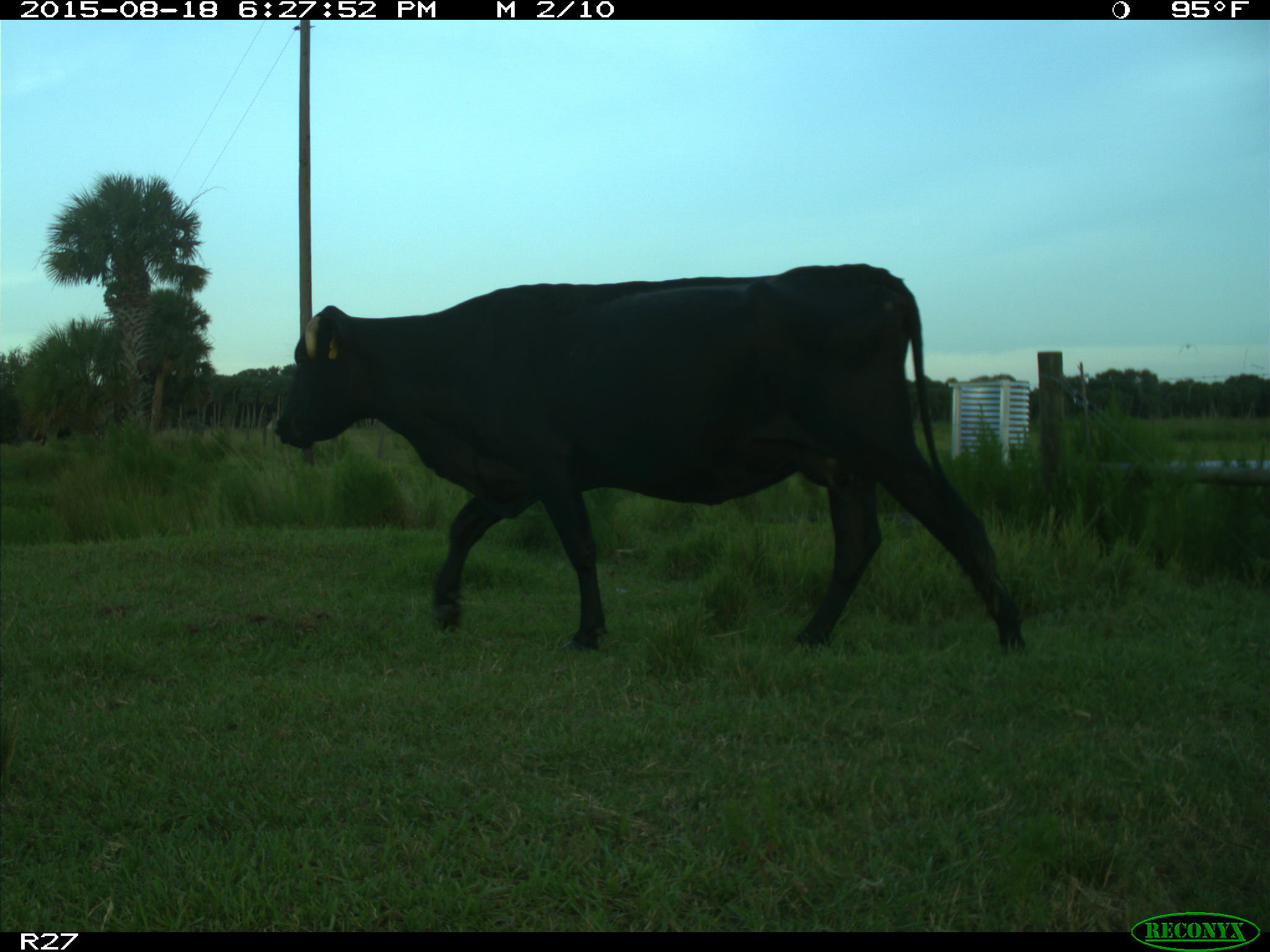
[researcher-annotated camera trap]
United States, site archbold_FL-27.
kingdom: Animalia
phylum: Chordata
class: Mammalia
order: Artiodactyla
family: Bovidae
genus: Bos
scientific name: Bos taurus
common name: domestic cow